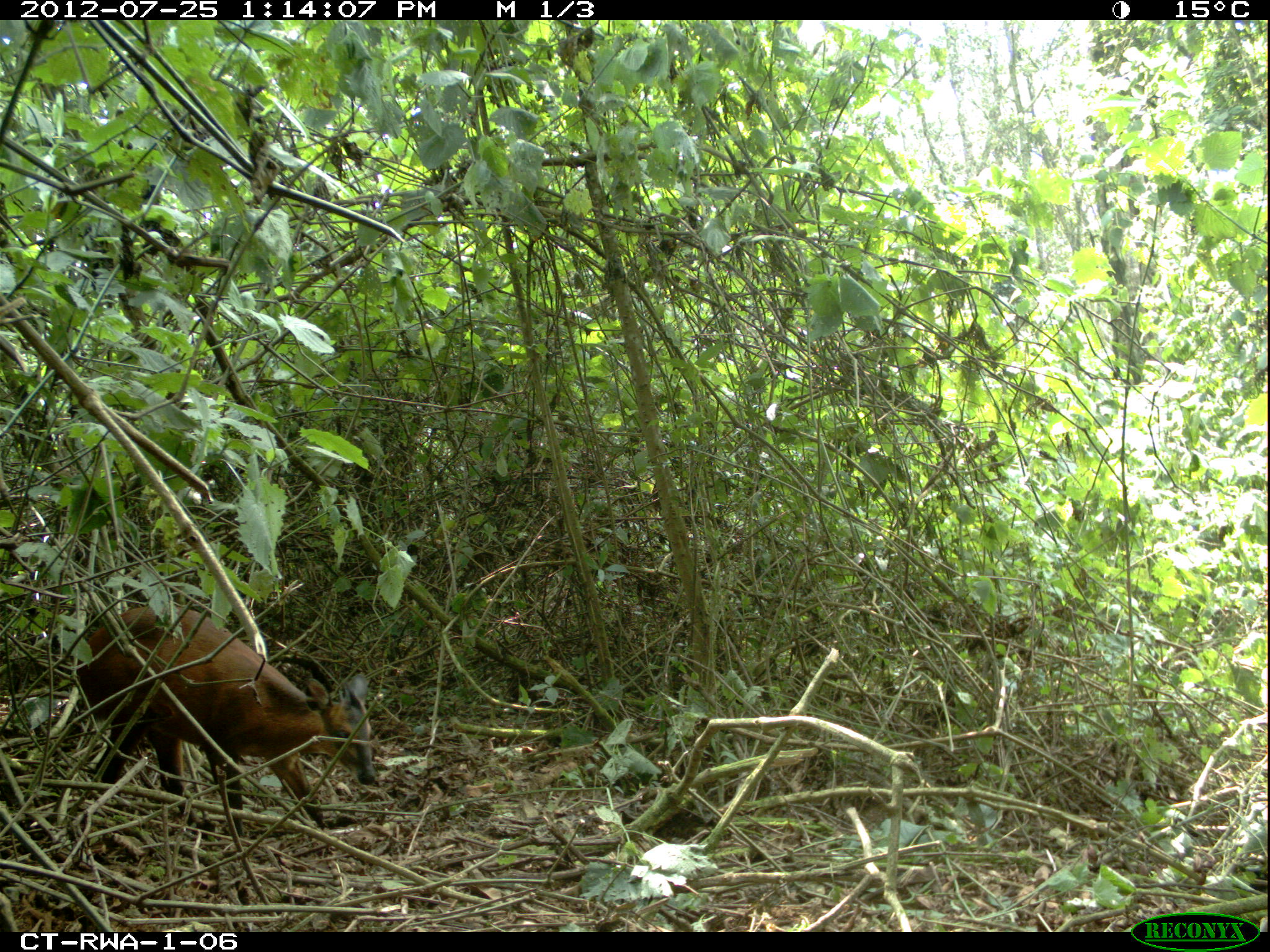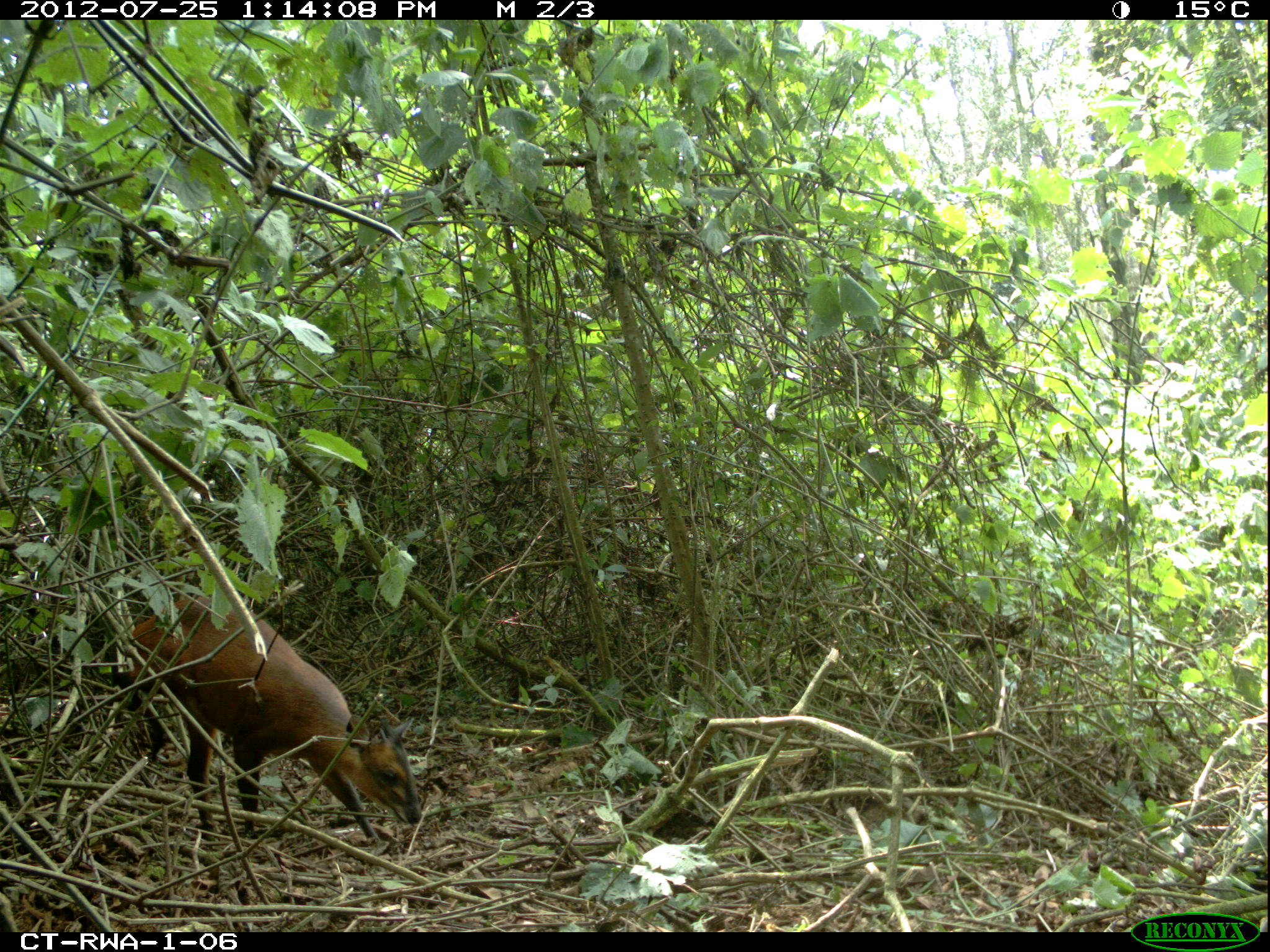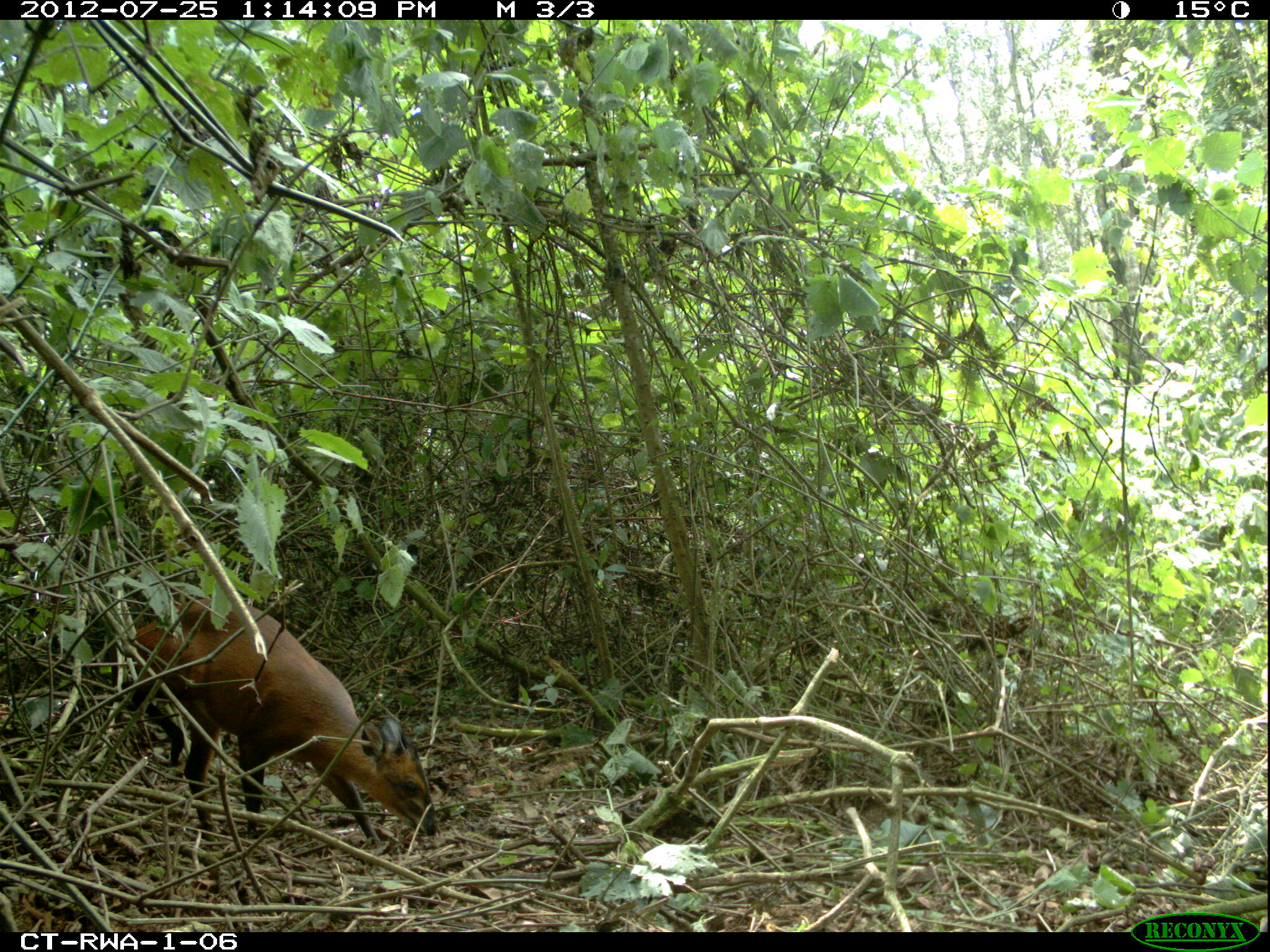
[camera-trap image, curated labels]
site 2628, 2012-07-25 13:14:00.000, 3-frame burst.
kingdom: Animalia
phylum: Chordata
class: Mammalia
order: Artiodactyla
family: Bovidae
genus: Cephalophus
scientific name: Cephalophus nigrifrons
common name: black-fronted duiker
Cephalophus nigrifrons (black-fronted duiker), count 1.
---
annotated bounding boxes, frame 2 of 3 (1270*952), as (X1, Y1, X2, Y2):
cephalophus nigrifrons: (104, 586, 423, 847)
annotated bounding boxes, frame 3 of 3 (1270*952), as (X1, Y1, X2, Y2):
cephalophus nigrifrons: (105, 598, 438, 850)